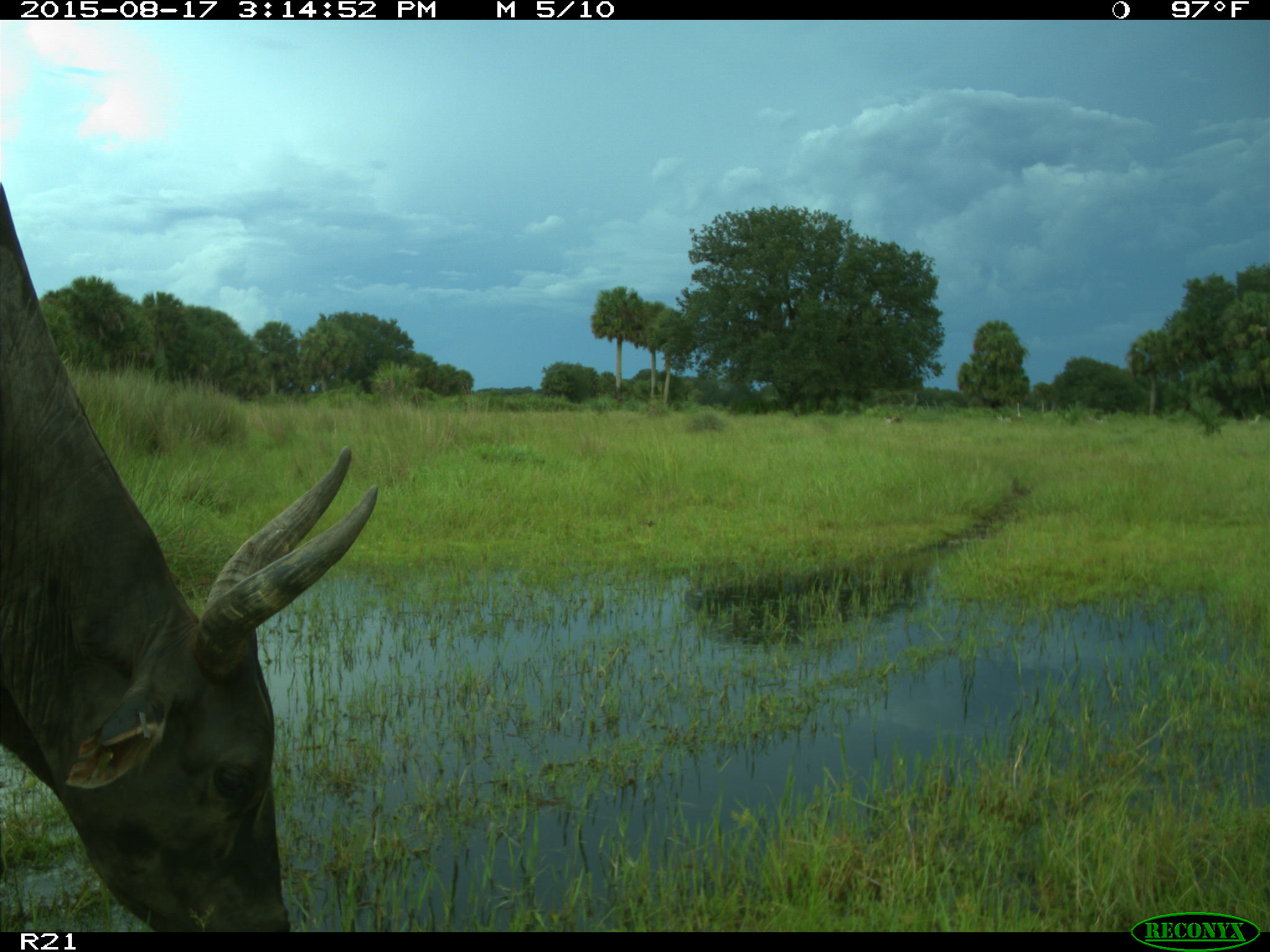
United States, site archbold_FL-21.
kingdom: Animalia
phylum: Chordata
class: Mammalia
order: Artiodactyla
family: Bovidae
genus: Bos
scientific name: Bos taurus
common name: domestic cow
Bos taurus (domestic cow).